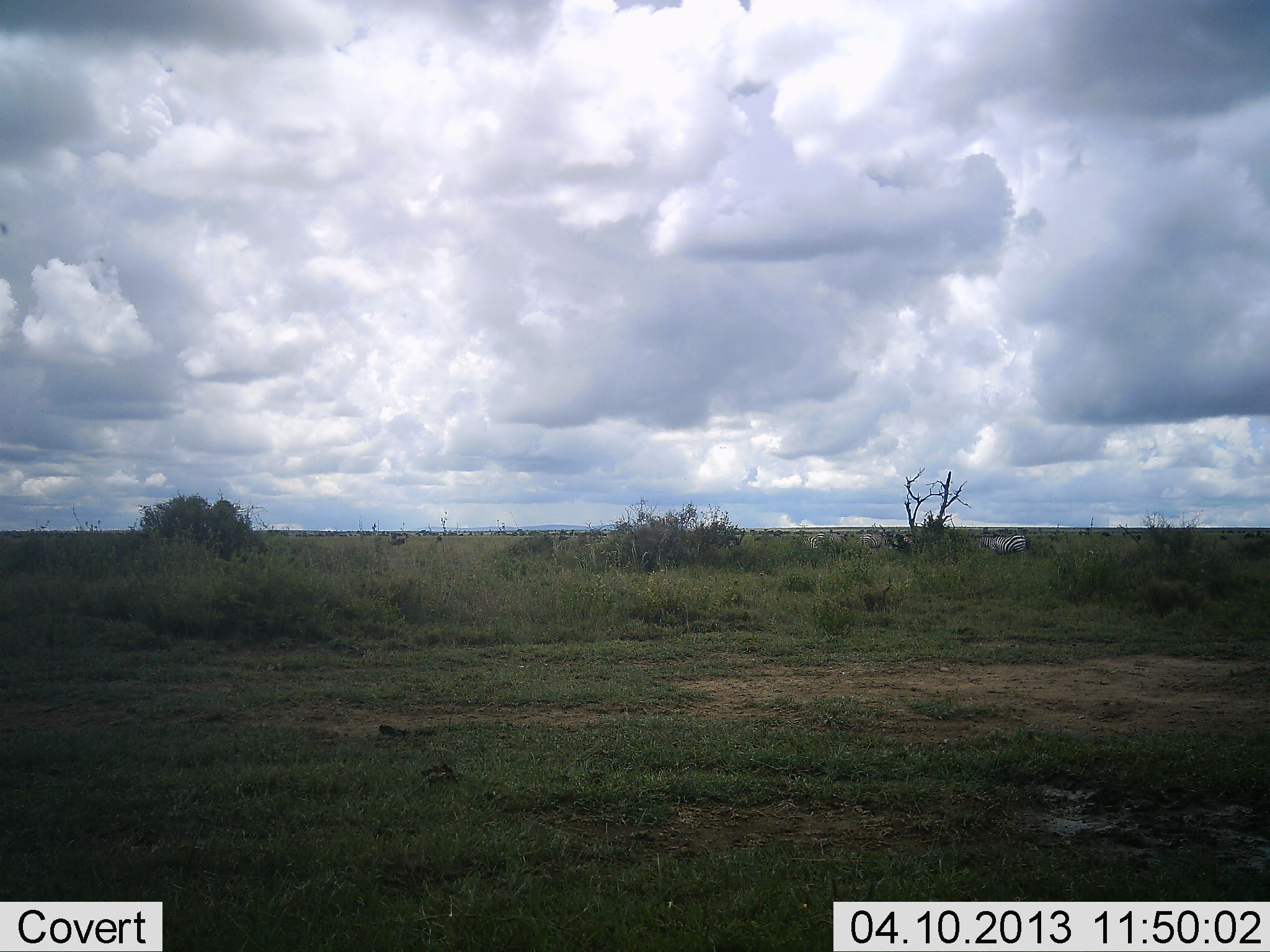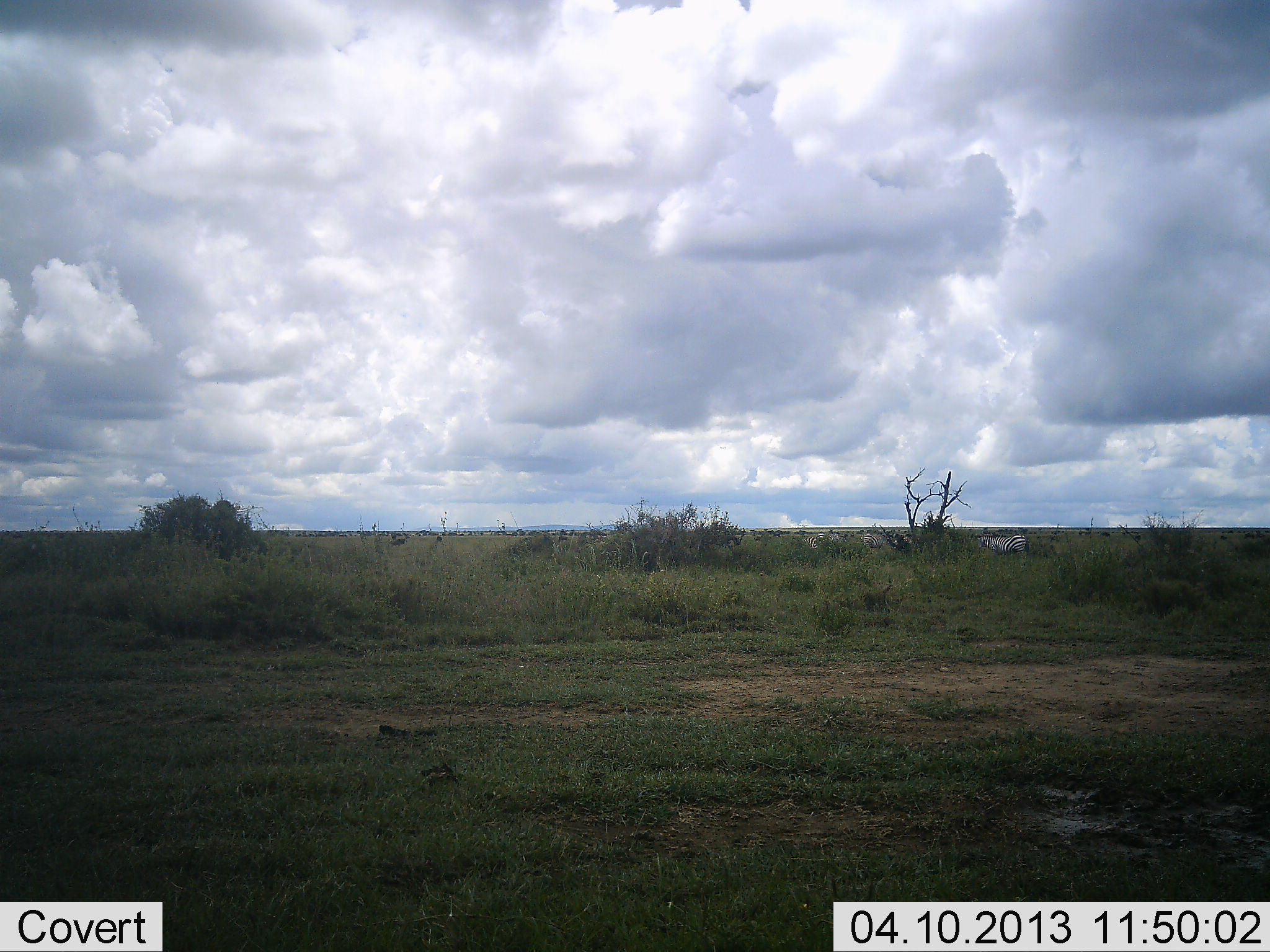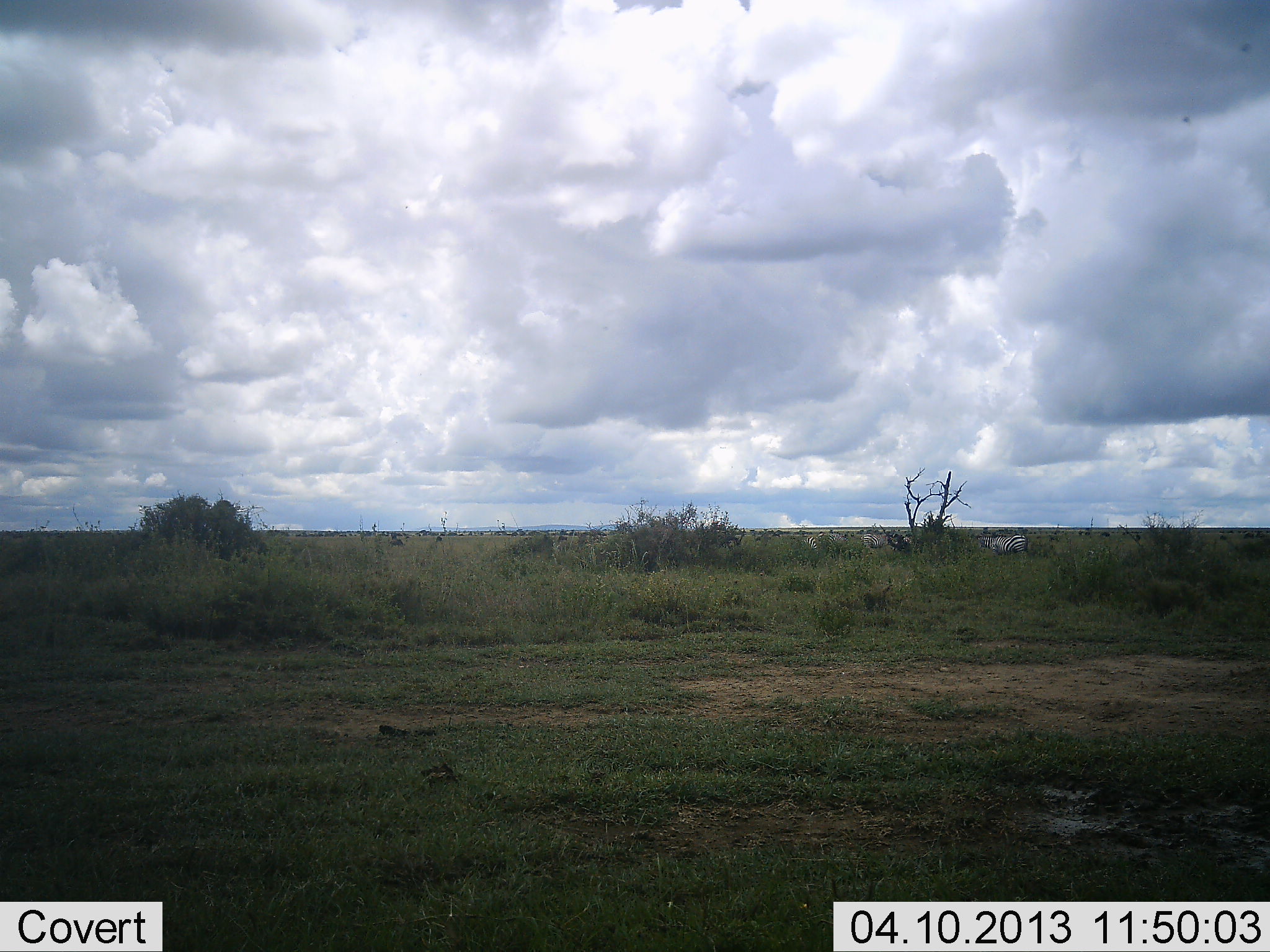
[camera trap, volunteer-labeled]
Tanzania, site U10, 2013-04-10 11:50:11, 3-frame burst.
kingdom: Animalia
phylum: Chordata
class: Mammalia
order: Perissodactyla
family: Equidae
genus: Equus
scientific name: Equus quagga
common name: plains zebra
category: zebra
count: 3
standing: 85%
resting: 5%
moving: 0%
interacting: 0%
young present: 0%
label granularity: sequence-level